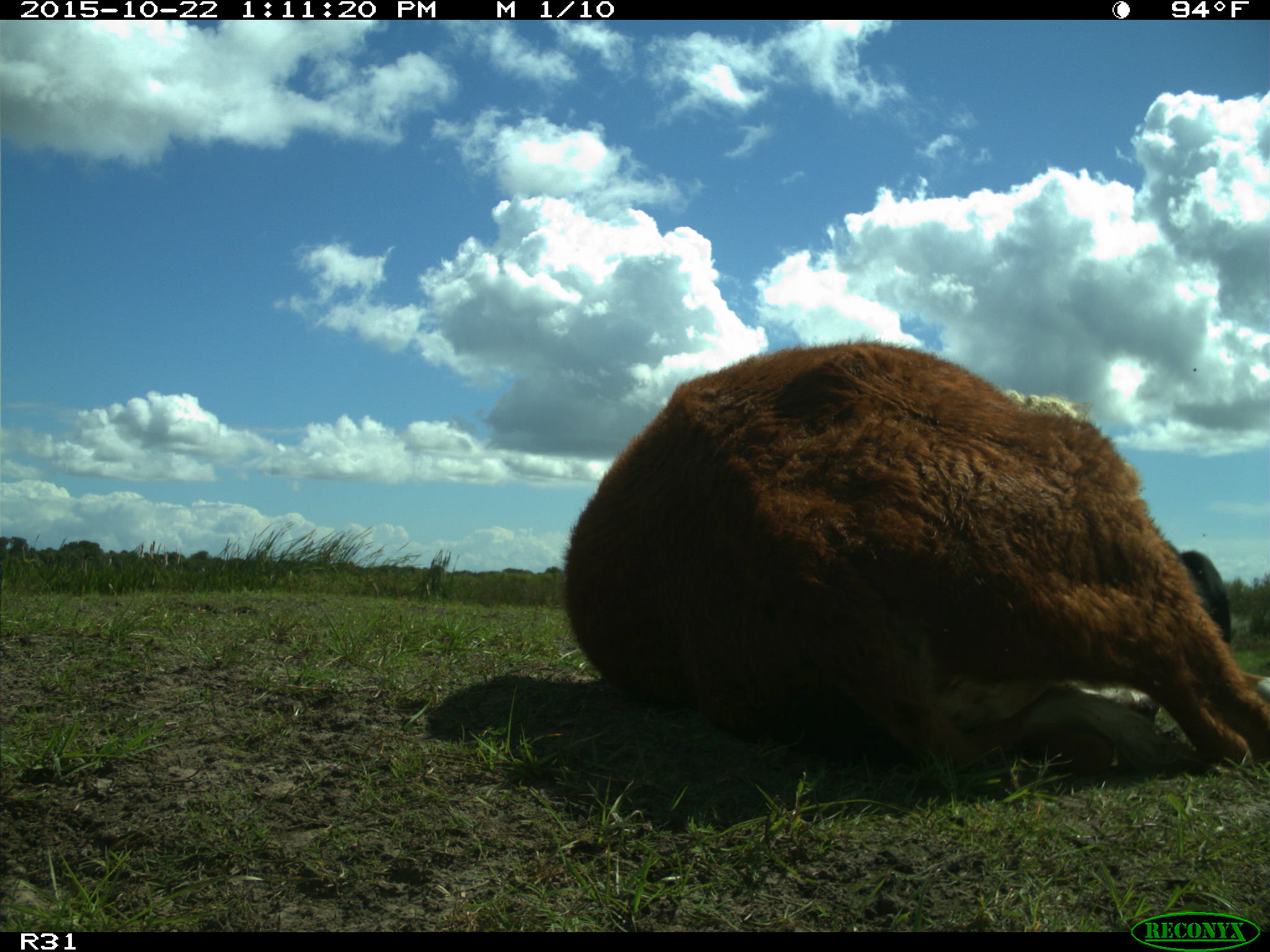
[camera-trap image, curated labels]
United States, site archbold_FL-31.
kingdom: Animalia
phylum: Chordata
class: Mammalia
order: Artiodactyla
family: Bovidae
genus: Bos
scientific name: Bos taurus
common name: domestic cow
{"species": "Bos taurus (domestic cow)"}